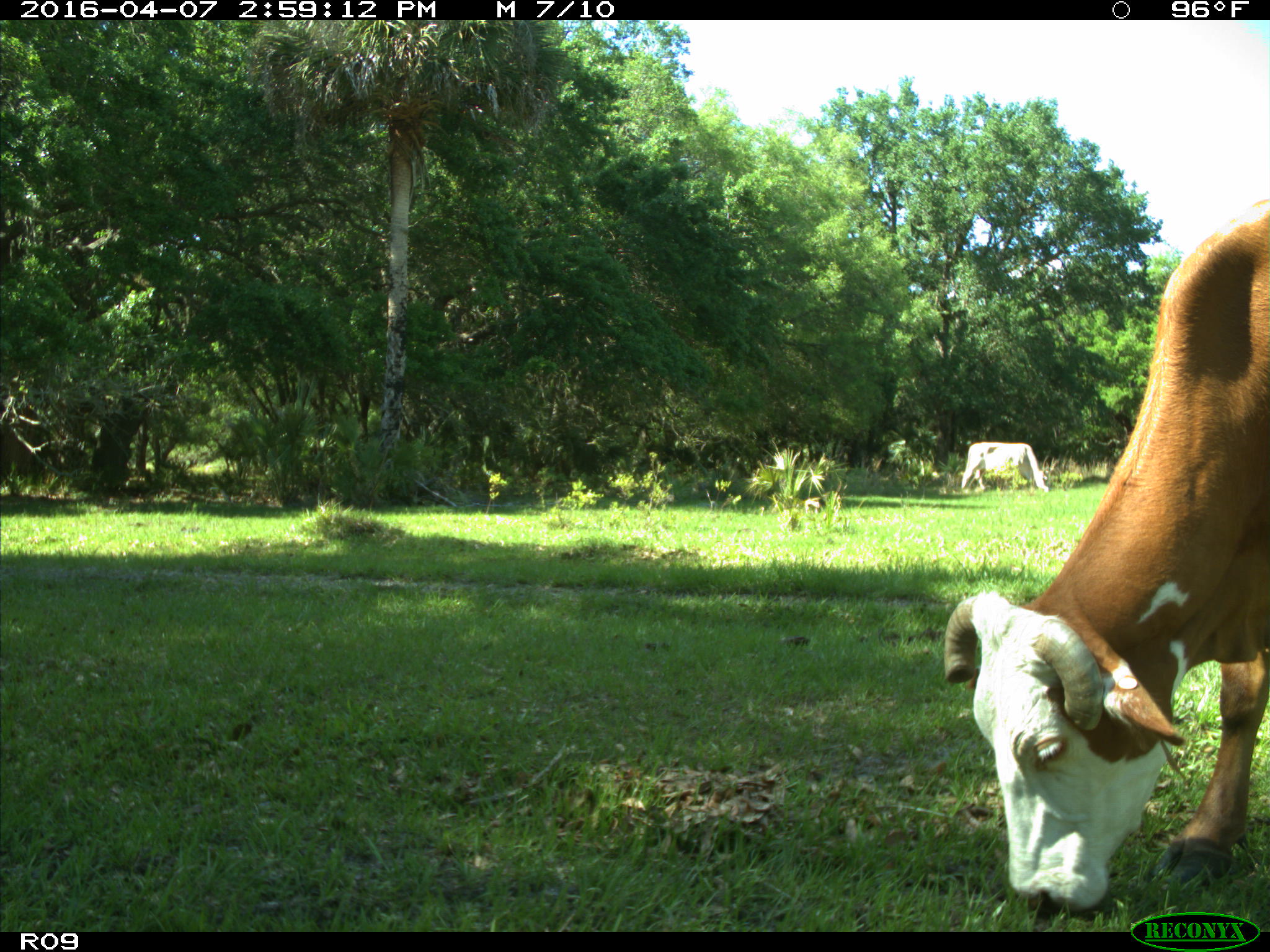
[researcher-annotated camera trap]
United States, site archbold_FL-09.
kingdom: Animalia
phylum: Chordata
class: Mammalia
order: Artiodactyla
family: Bovidae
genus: Bos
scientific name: Bos taurus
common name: domestic cow